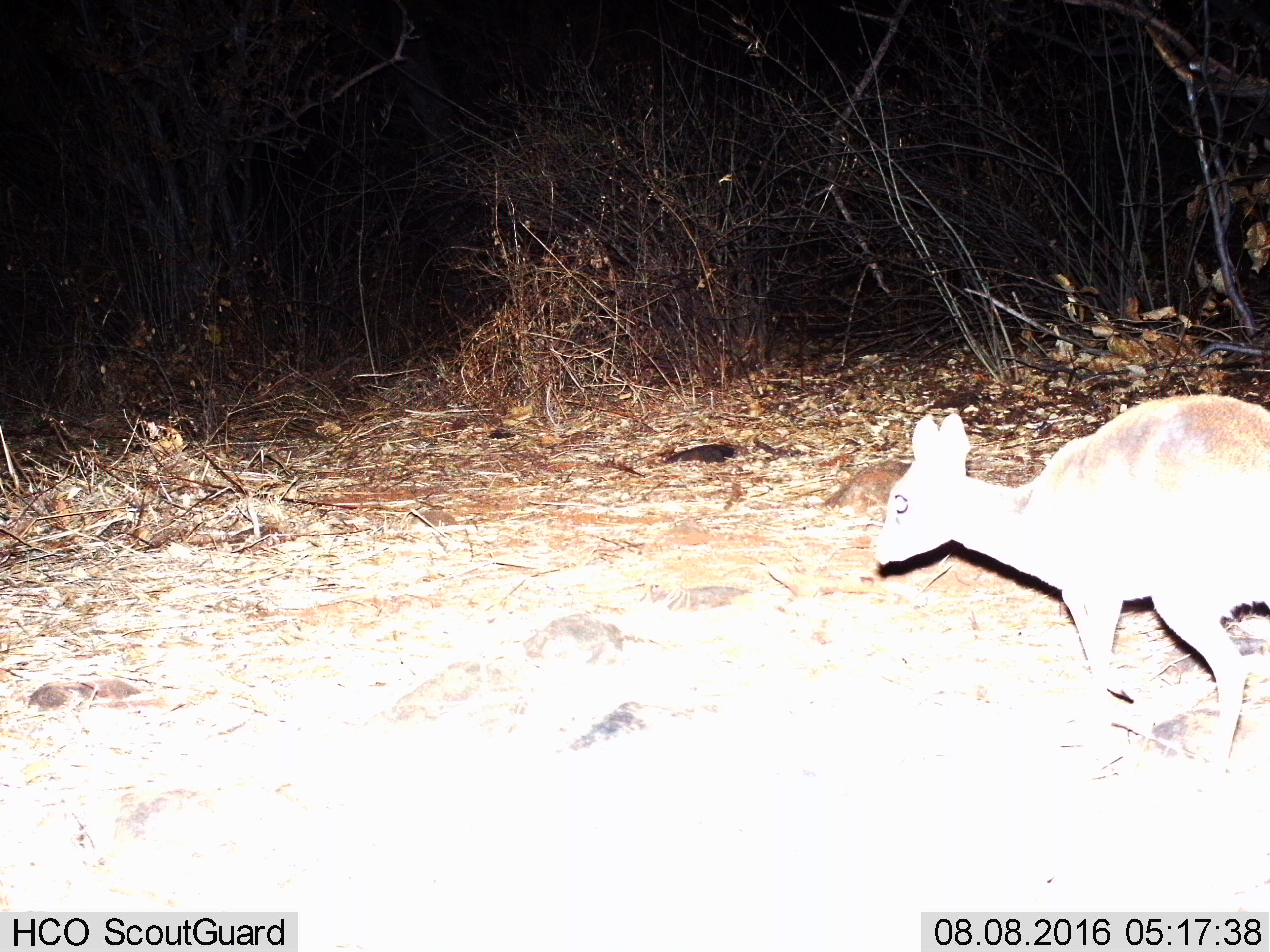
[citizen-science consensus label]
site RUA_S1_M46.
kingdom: Animalia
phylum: Chordata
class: Mammalia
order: Artiodactyla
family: Bovidae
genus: Madoqua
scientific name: Madoqua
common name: dik-dik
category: dikdik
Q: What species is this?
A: Dikdik (dik-dik) (Madoqua).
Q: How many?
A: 1.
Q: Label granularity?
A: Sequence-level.